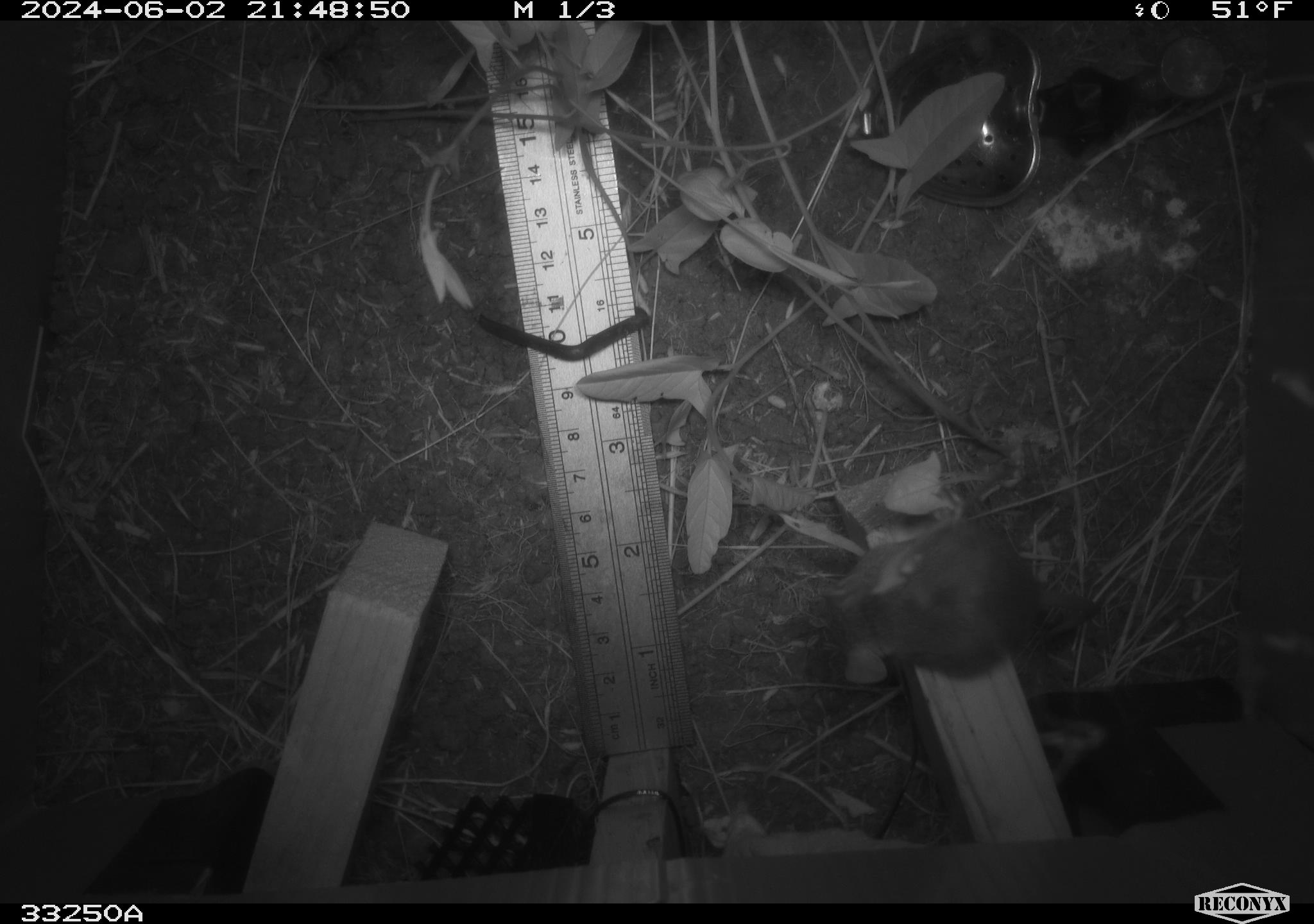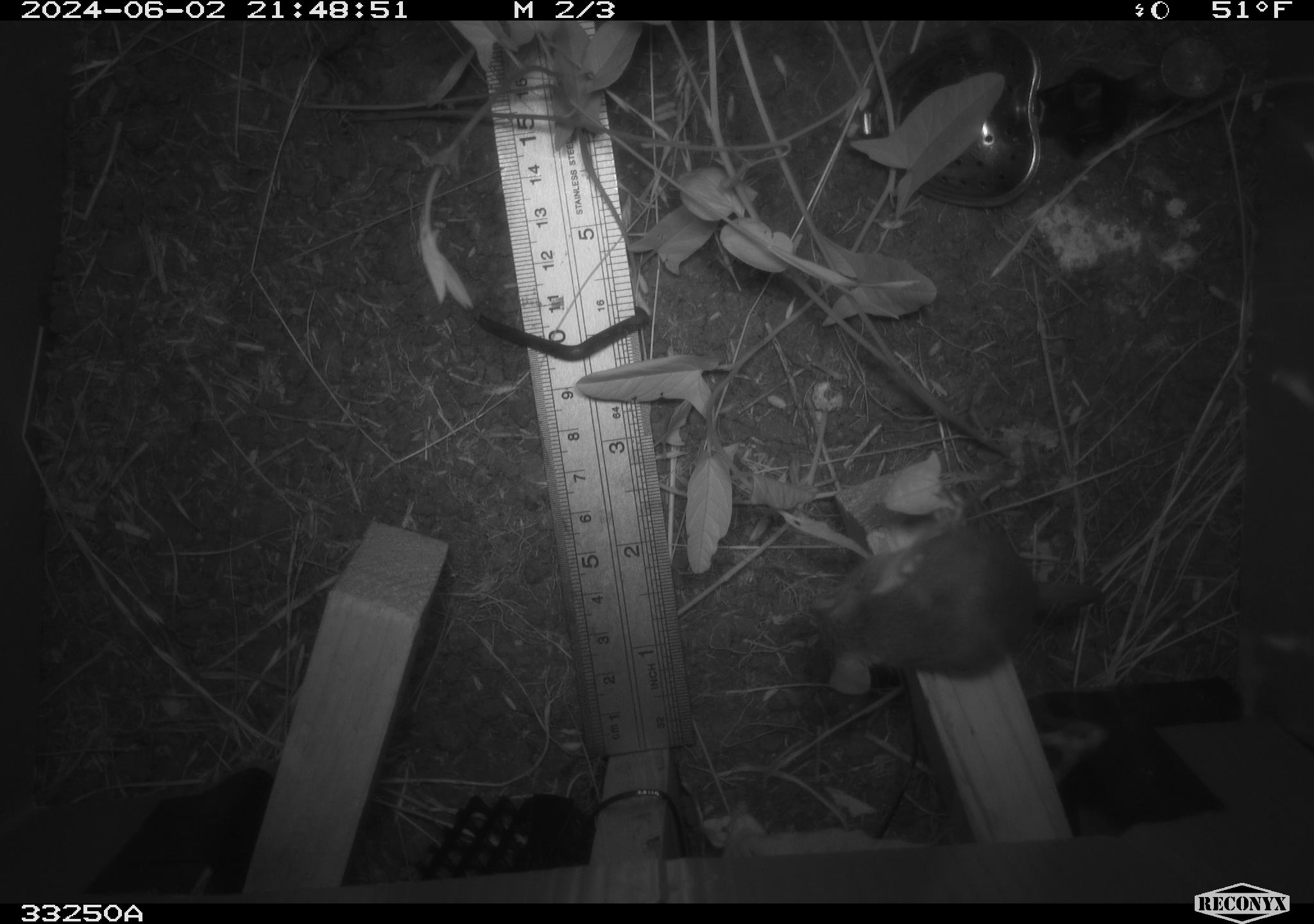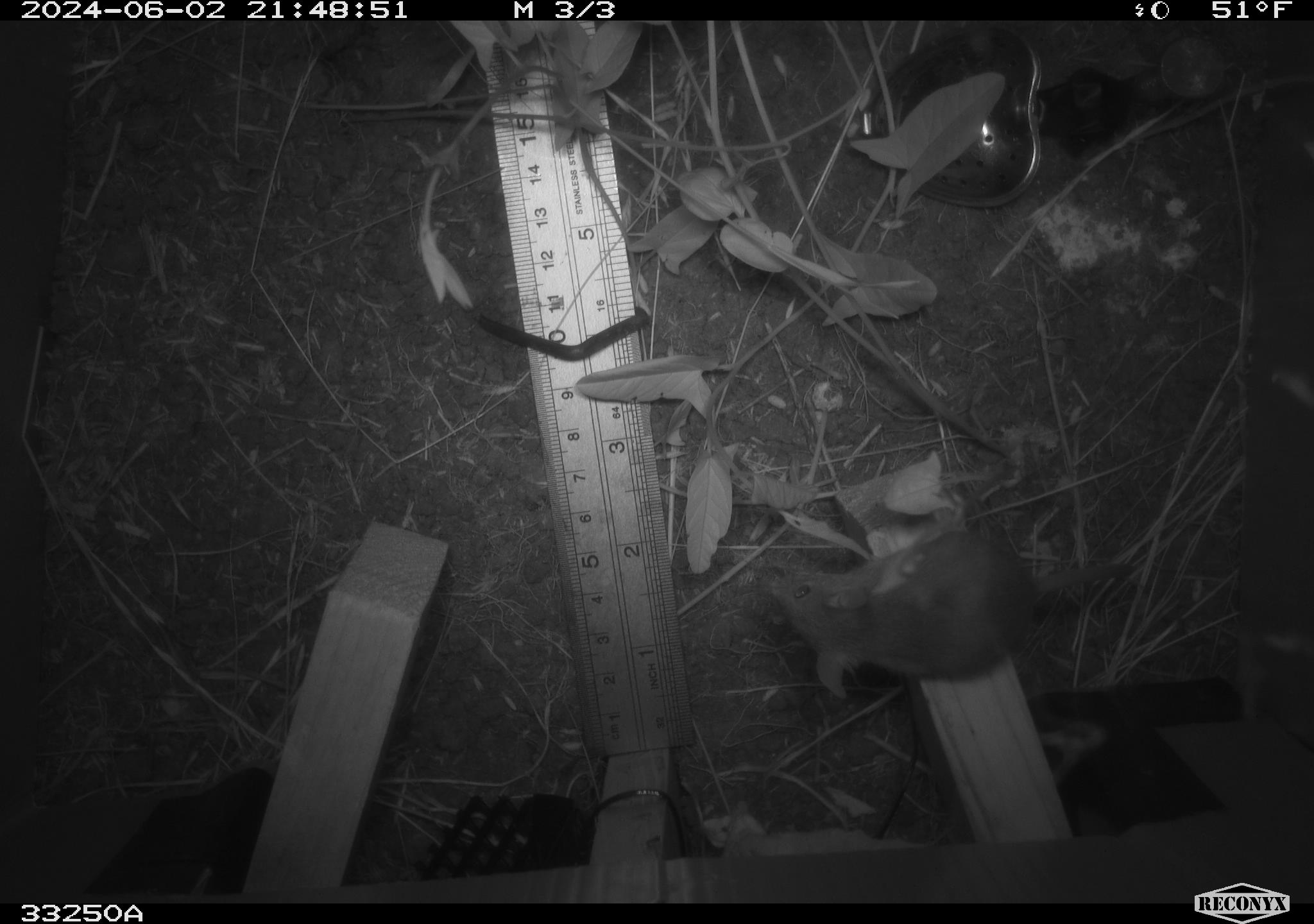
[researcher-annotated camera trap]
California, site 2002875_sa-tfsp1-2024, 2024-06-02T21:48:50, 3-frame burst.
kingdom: Animalia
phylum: Chordata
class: Mammalia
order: Rodentia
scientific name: Rodentia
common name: mouse species